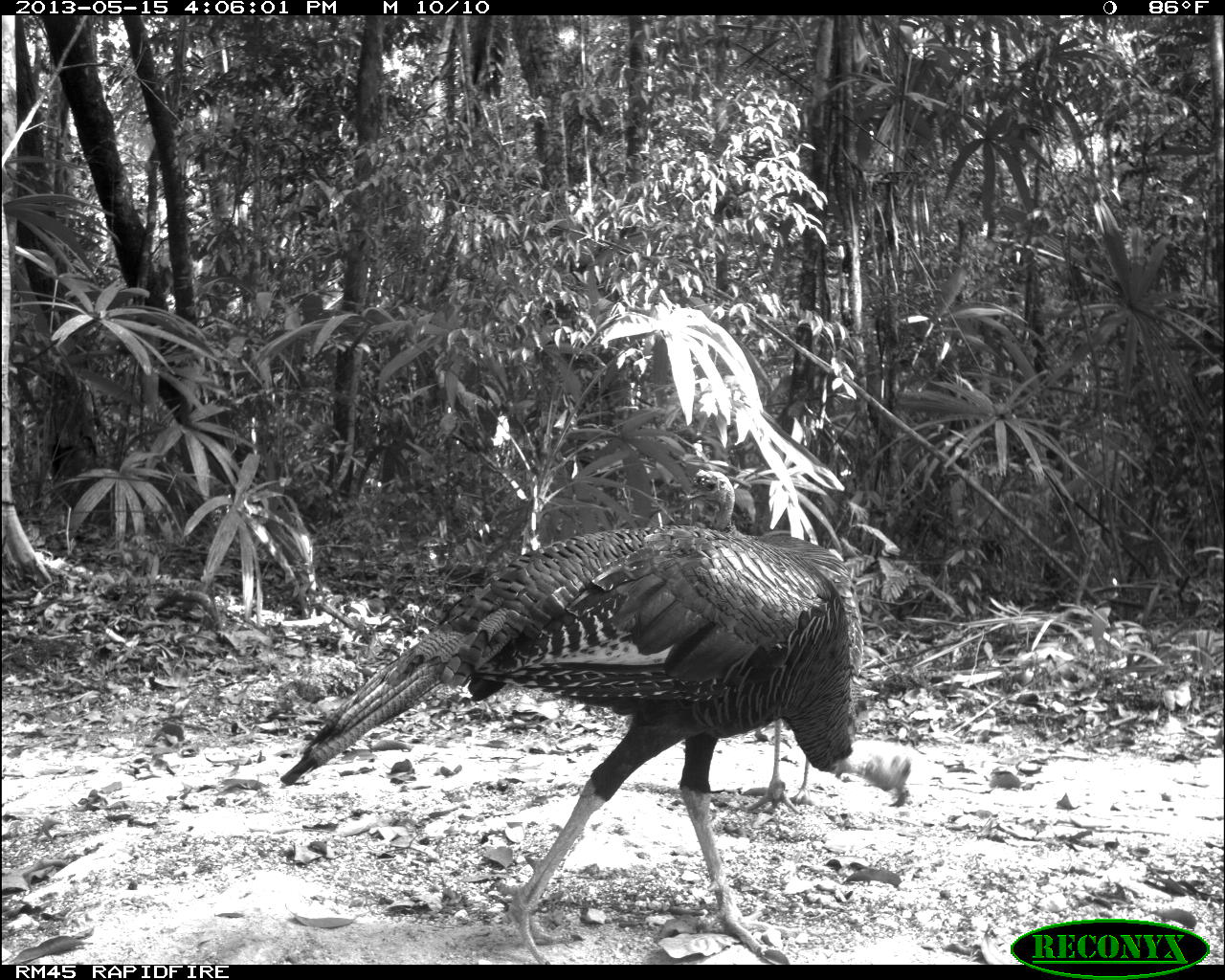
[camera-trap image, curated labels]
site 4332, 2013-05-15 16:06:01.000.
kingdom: Animalia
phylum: Chordata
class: Aves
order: Galliformes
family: Phasianidae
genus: Meleagris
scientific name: Meleagris ocellata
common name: ocellated turkey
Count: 4.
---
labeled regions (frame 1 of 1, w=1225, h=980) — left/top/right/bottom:
meleagris ocellata: 279/524/910/962; 685/467/864/813